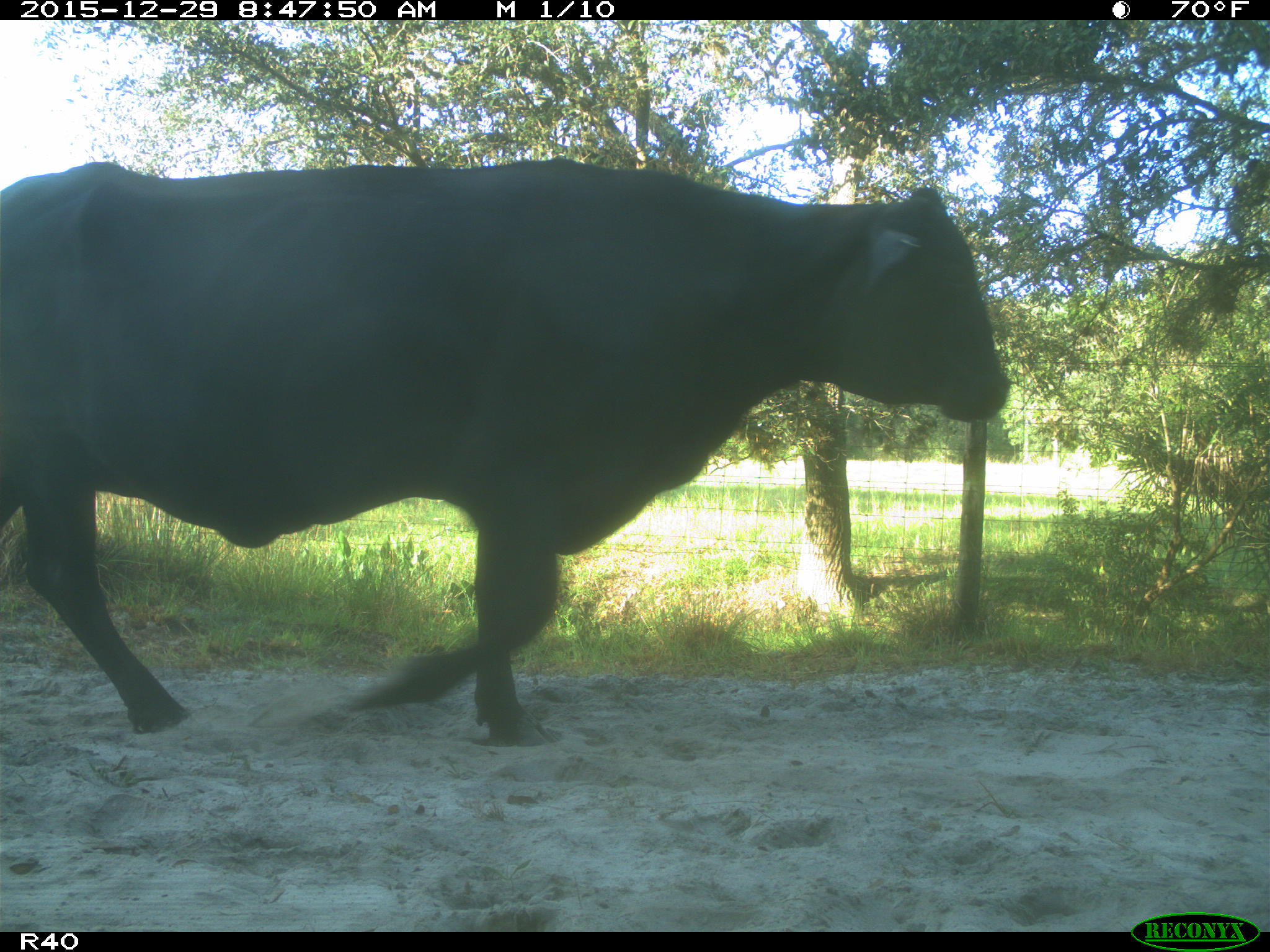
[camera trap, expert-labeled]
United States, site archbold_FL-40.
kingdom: Animalia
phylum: Chordata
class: Mammalia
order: Artiodactyla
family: Bovidae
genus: Bos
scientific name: Bos taurus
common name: domestic cow